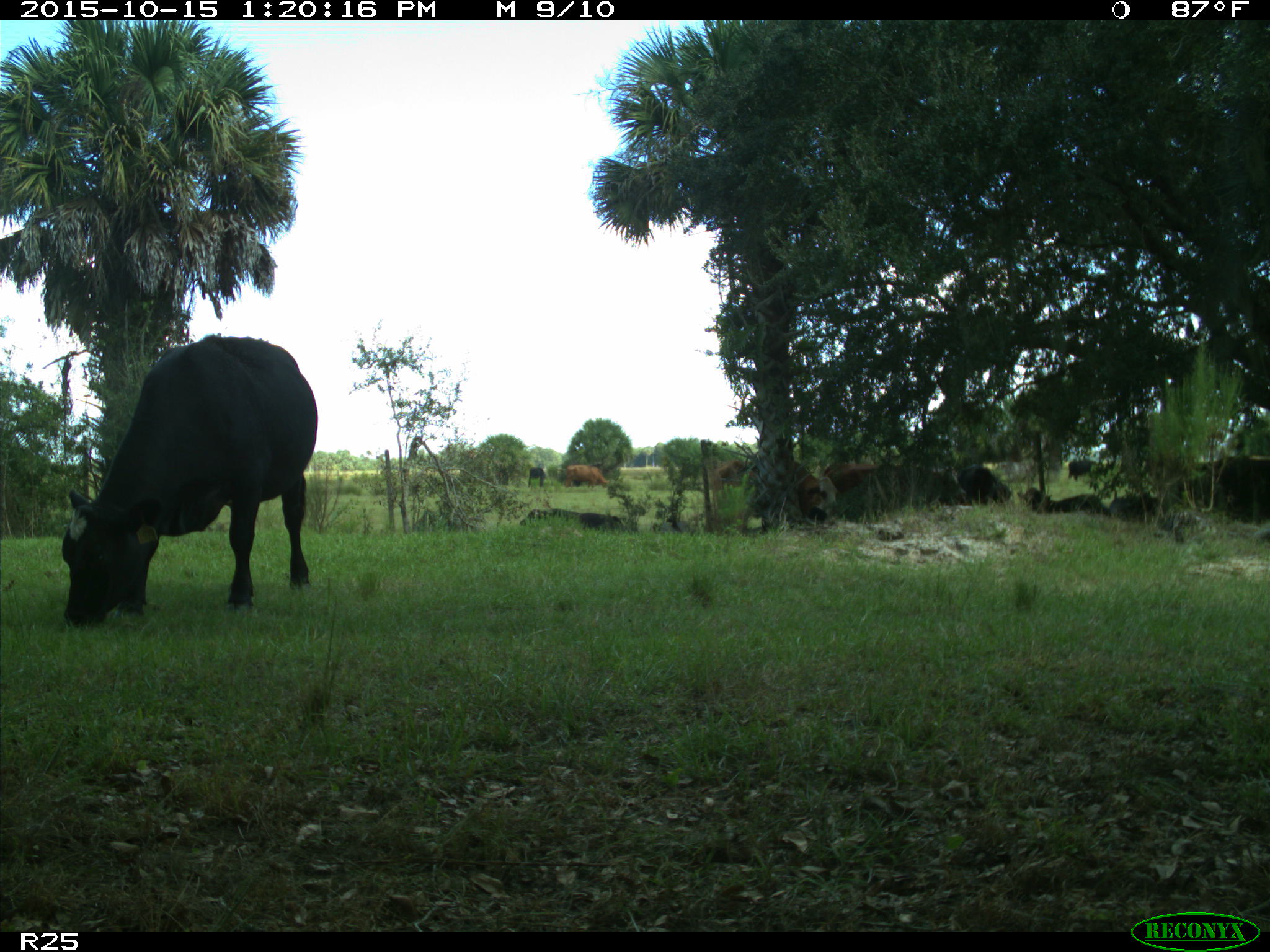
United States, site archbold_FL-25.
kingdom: Animalia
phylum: Chordata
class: Mammalia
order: Artiodactyla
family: Bovidae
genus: Bos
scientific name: Bos taurus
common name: domestic cow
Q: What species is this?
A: Bos taurus (domestic cow).